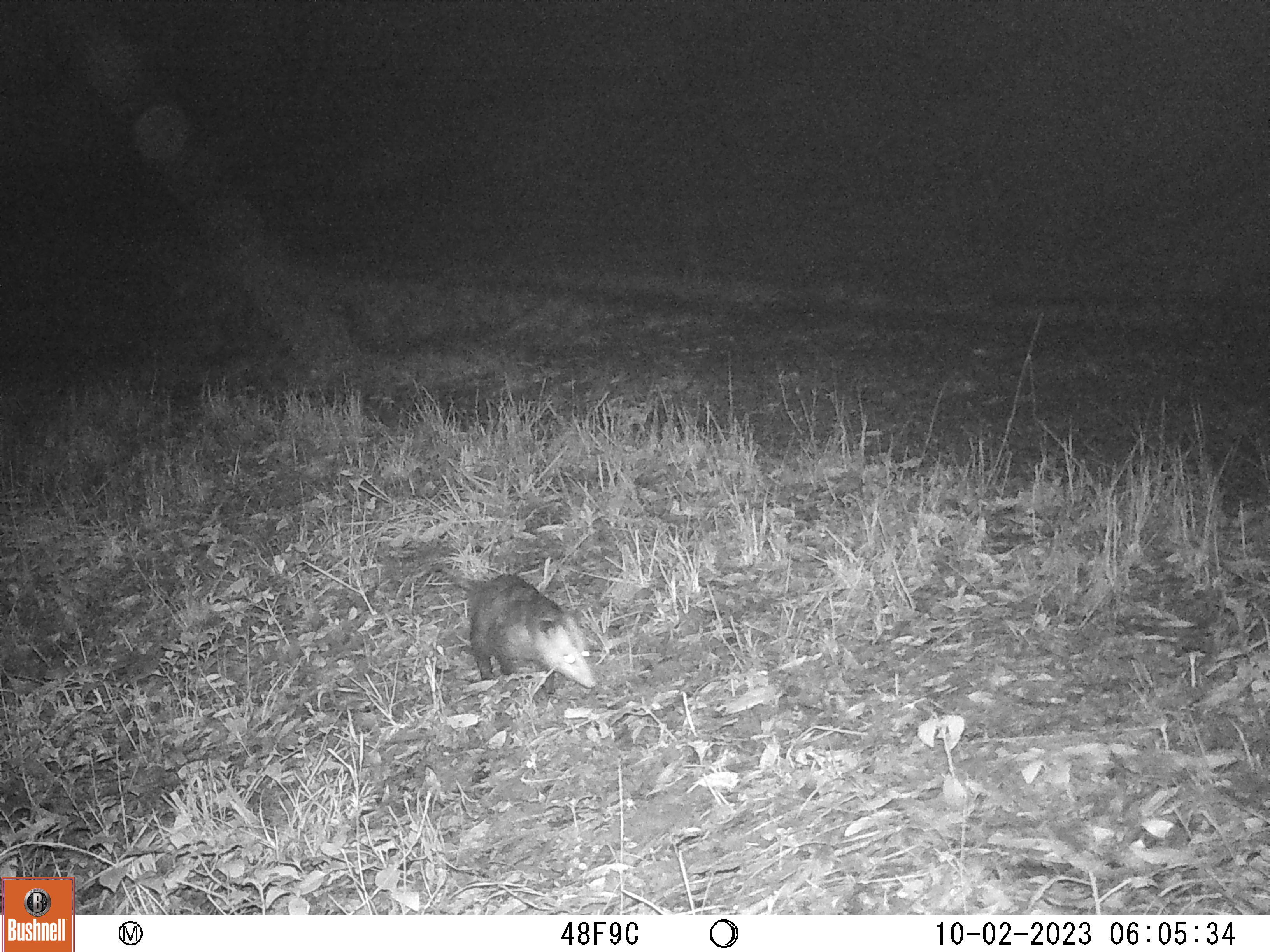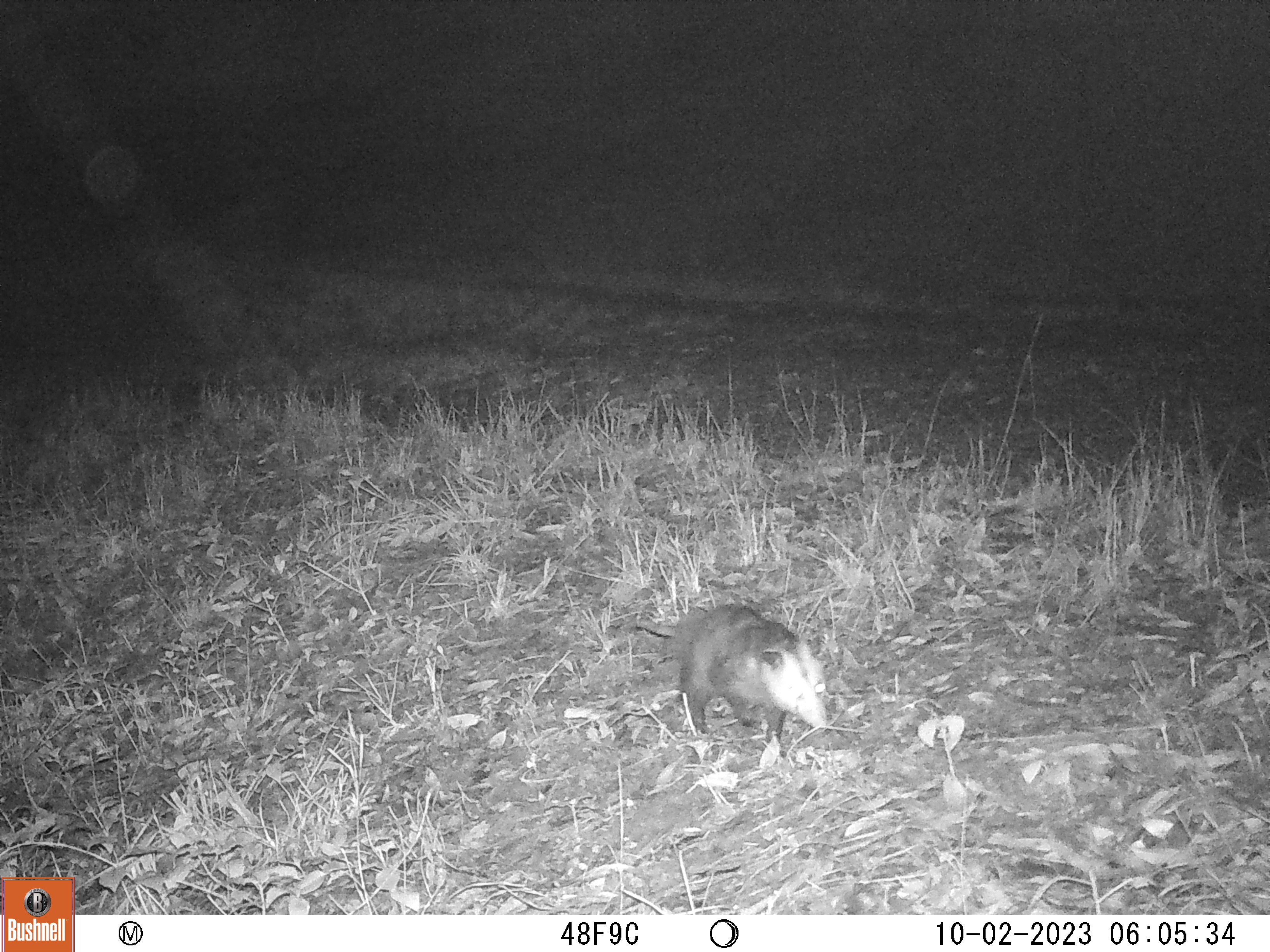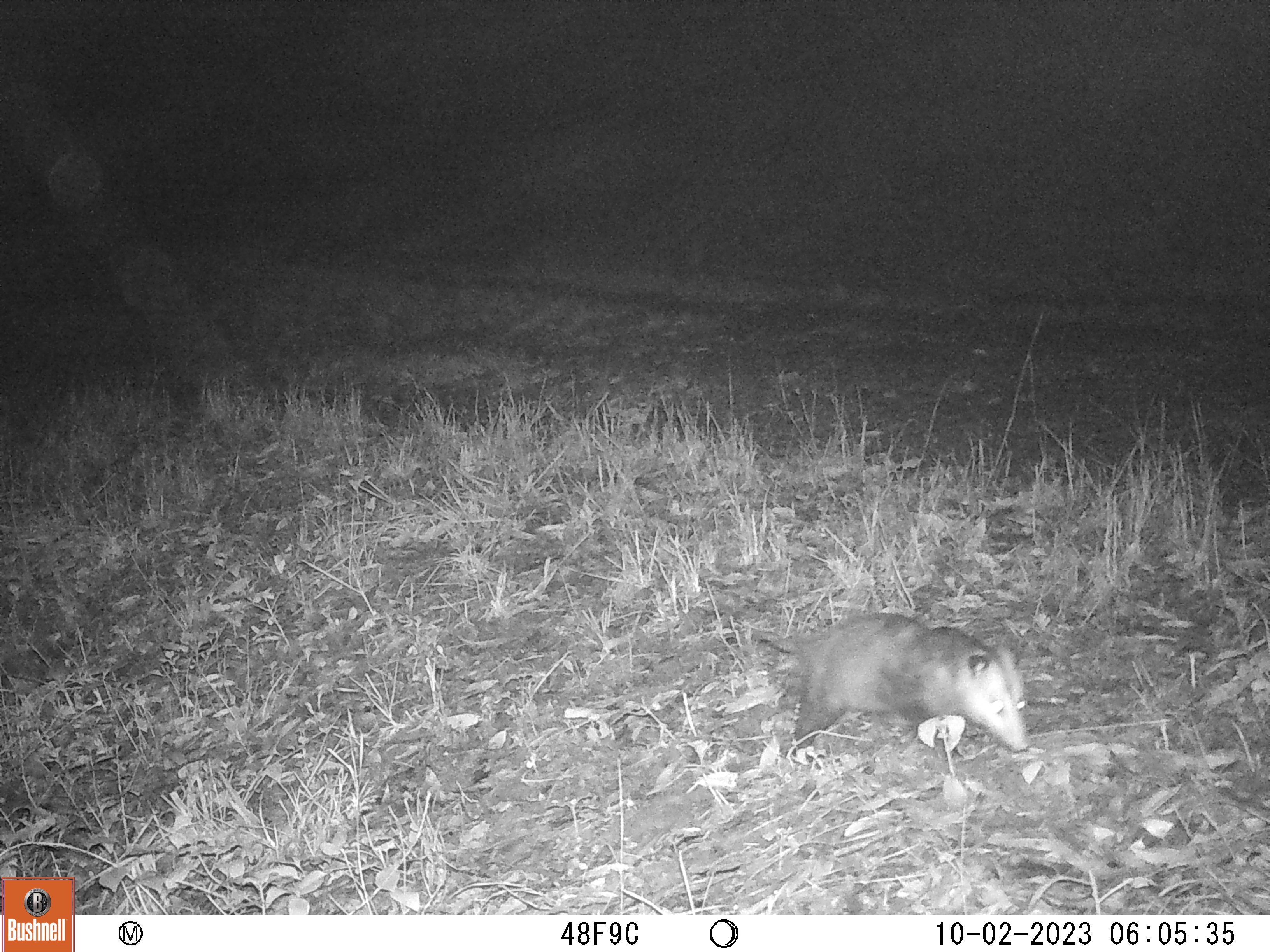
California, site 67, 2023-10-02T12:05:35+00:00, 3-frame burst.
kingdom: Animalia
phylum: Chordata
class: Mammalia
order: Didelphimorphia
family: Didelphidae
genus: Didelphis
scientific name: Didelphis virginiana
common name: virginia opossum